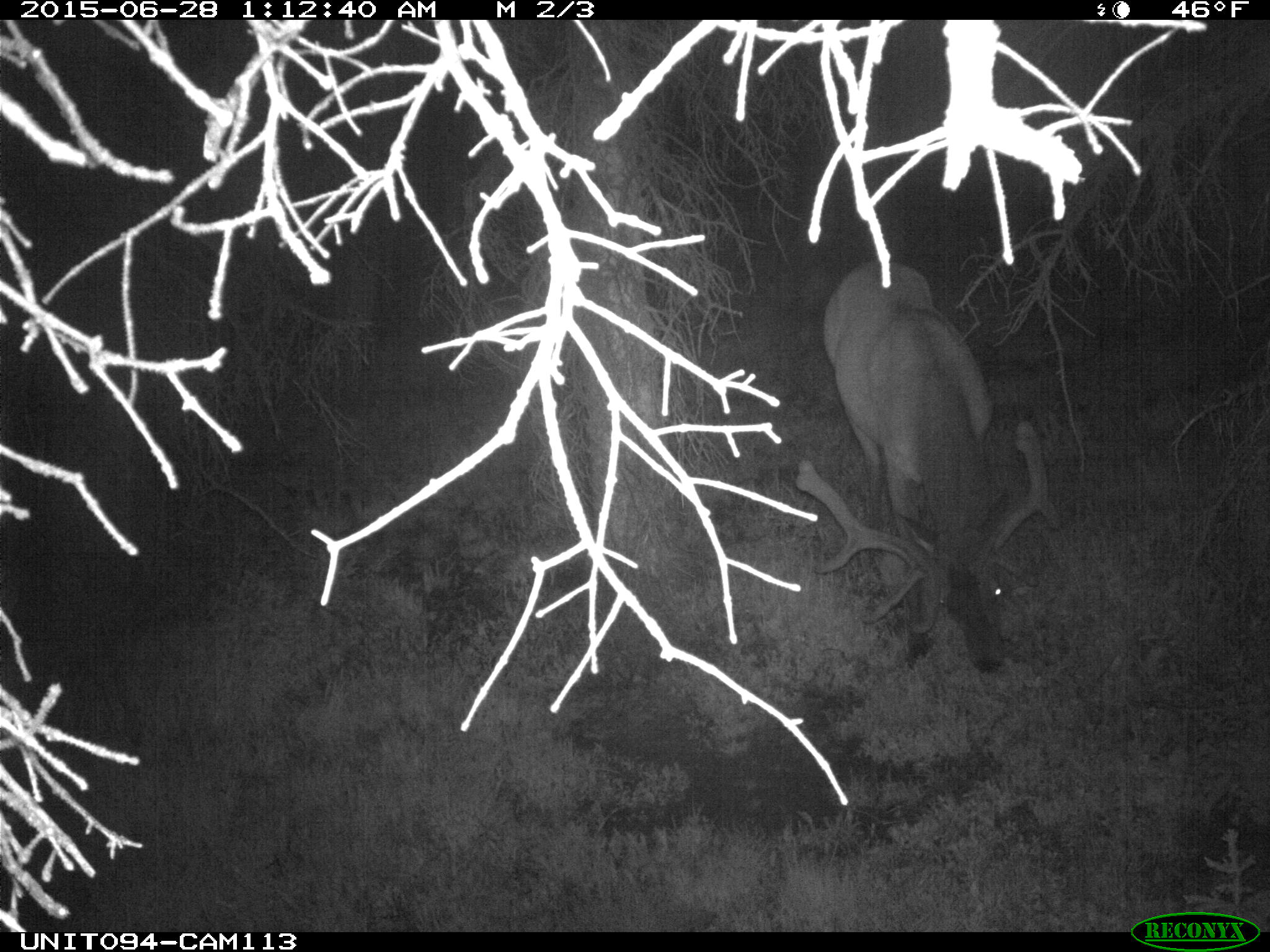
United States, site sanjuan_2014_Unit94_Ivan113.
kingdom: Animalia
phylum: Chordata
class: Mammalia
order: Artiodactyla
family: Cervidae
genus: Cervus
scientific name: Cervus elaphus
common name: red deer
Cervus elaphus (red deer).